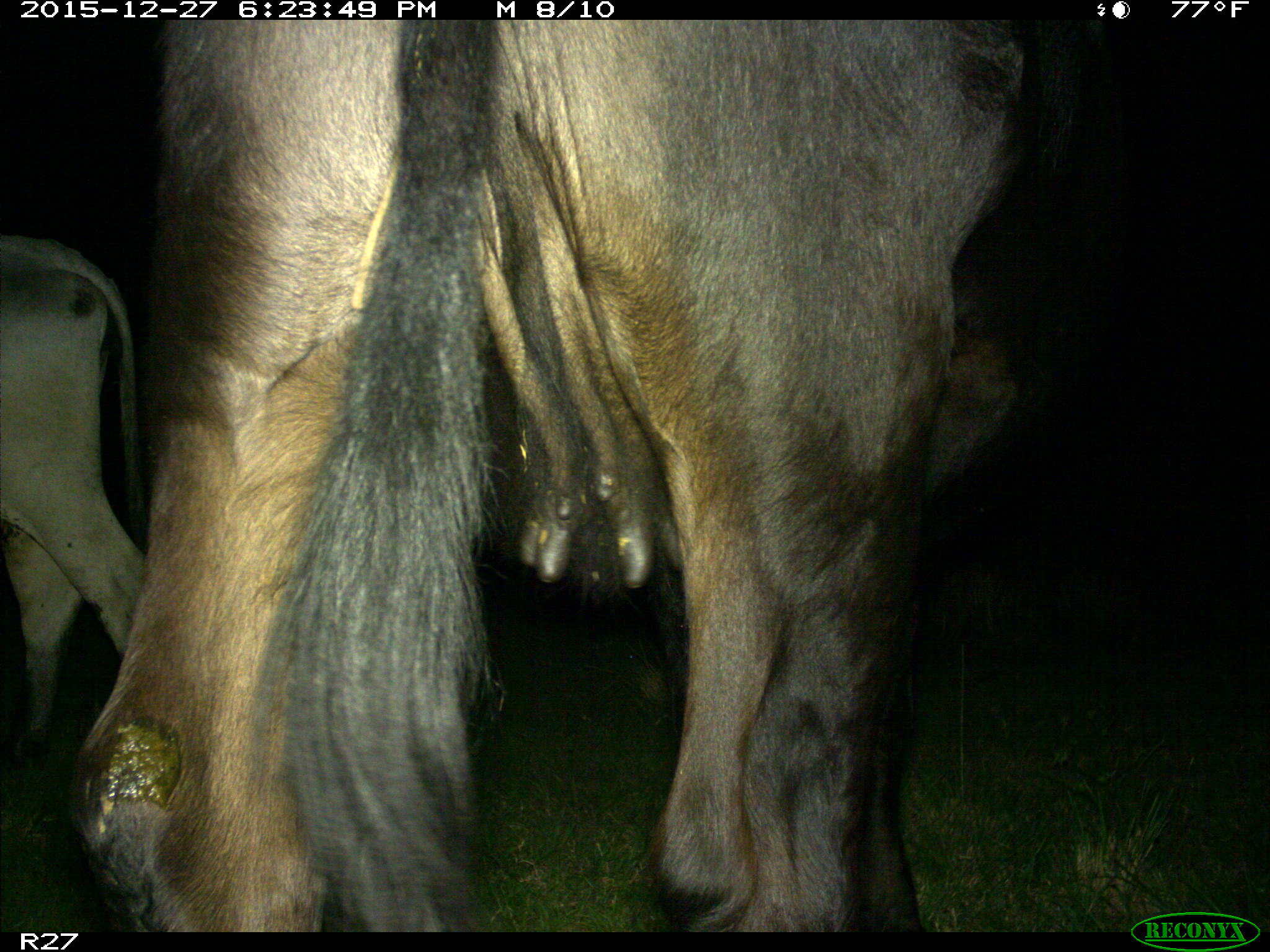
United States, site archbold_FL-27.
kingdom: Animalia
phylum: Chordata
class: Mammalia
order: Artiodactyla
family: Bovidae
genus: Bos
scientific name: Bos taurus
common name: domestic cow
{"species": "Bos taurus (domestic cow)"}